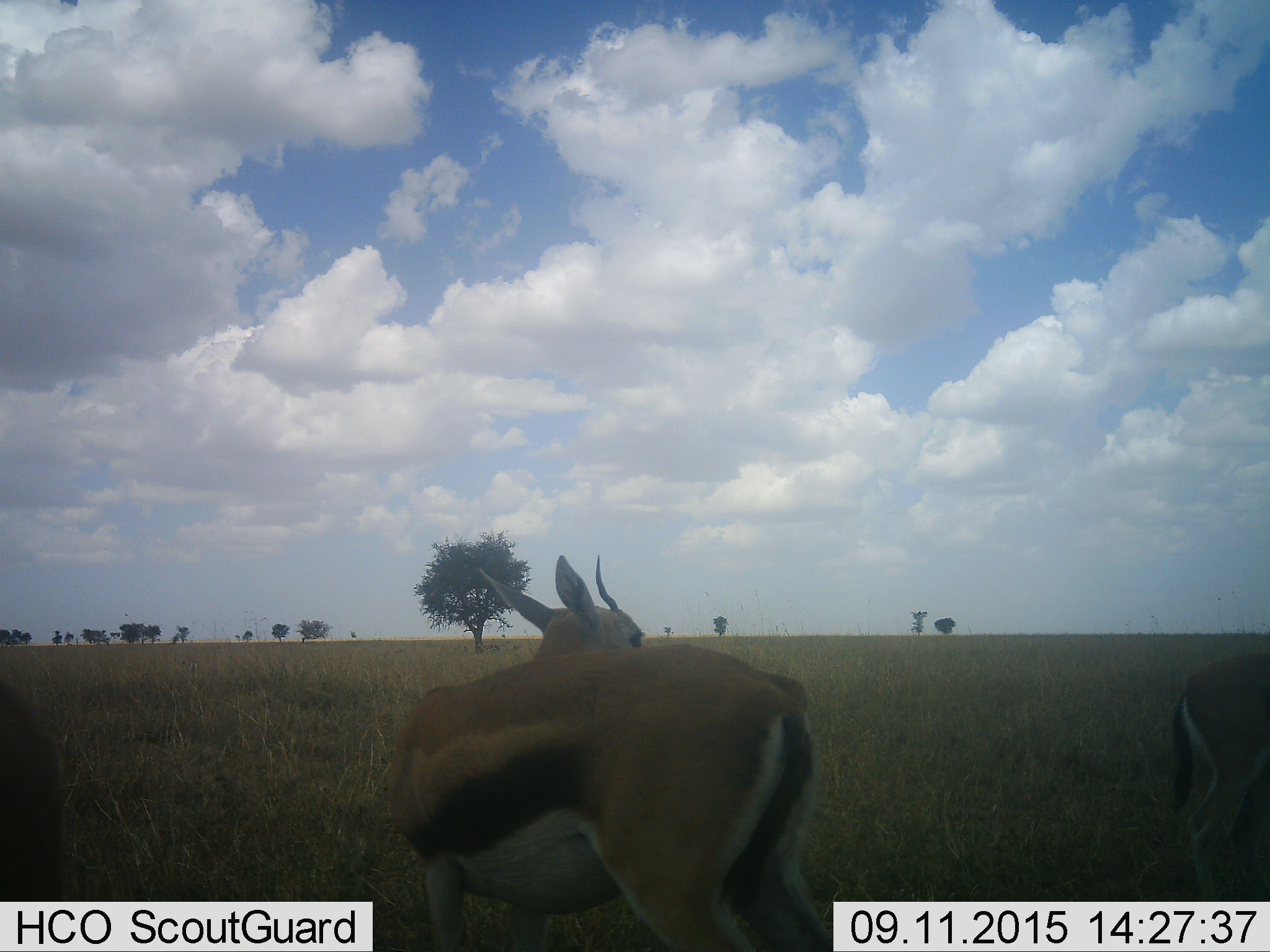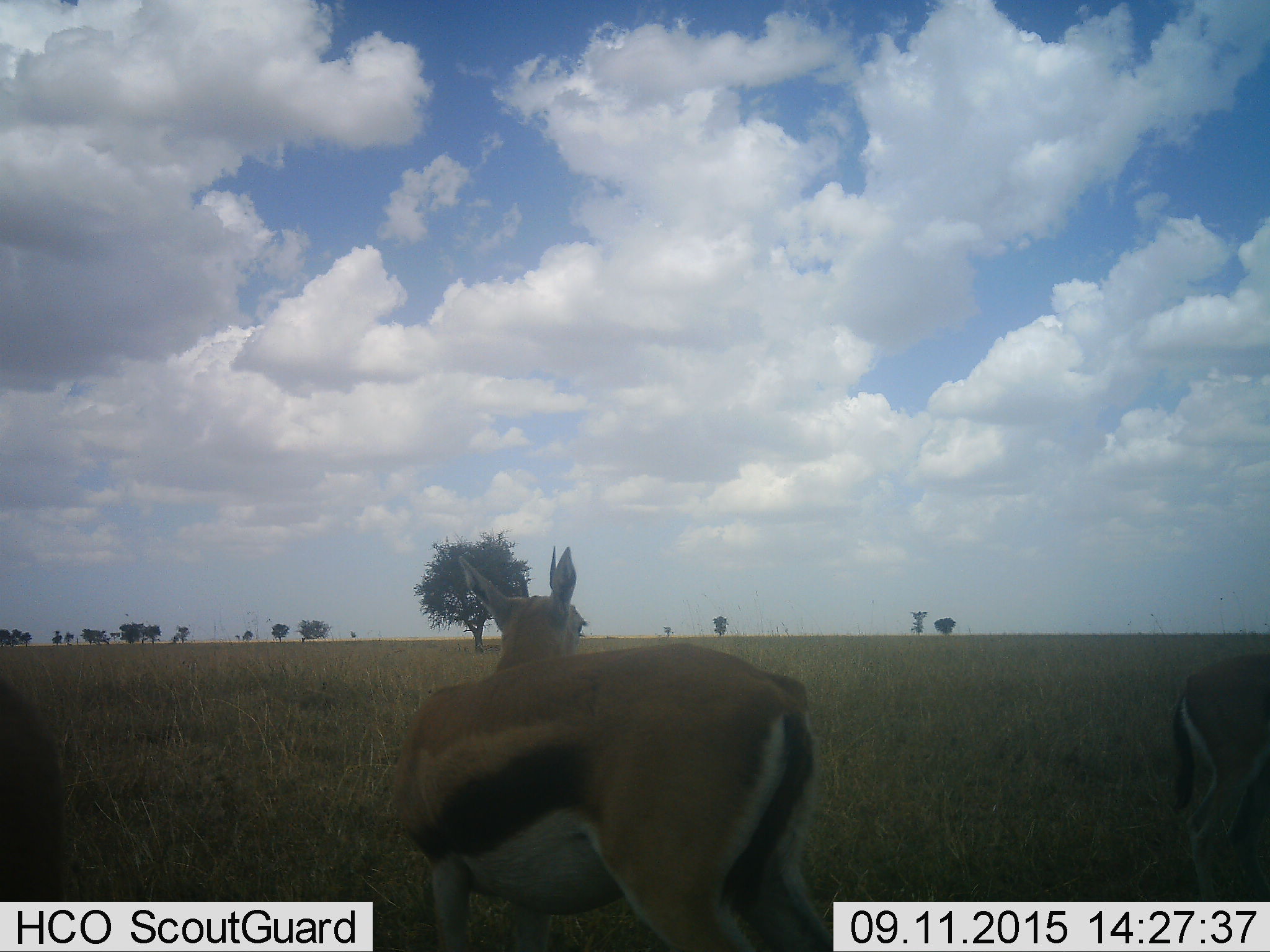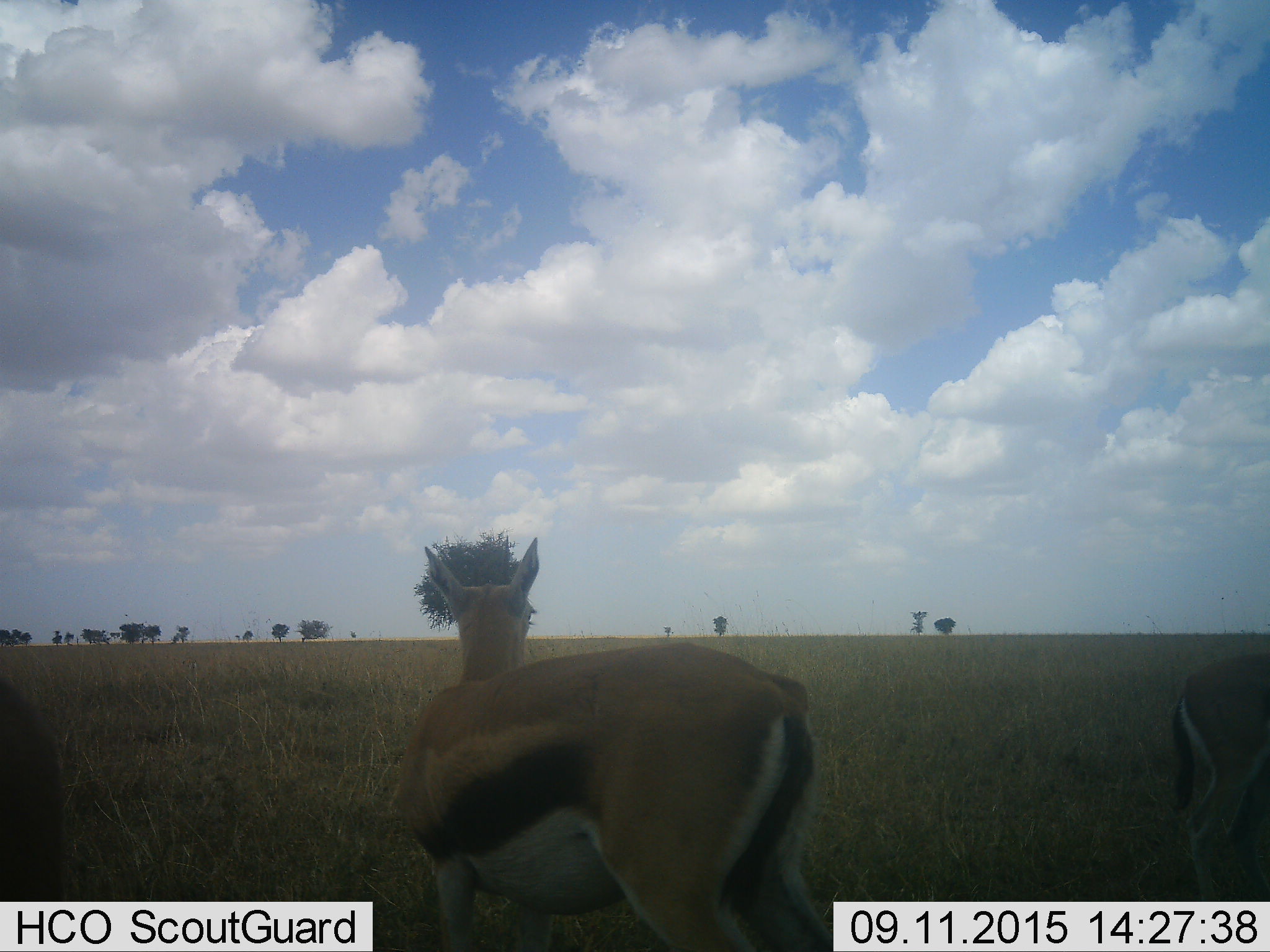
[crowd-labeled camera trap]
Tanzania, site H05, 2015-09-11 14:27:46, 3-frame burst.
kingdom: Animalia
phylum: Chordata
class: Mammalia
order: Artiodactyla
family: Bovidae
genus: Eudorcas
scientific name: Eudorcas thomsonii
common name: thomson's gazelle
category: gazellethomsons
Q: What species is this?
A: Gazellethomsons (thomson's gazelle) (Eudorcas thomsonii).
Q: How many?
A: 2.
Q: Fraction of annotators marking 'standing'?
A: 100%.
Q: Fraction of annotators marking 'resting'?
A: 12%.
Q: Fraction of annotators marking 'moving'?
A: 25%.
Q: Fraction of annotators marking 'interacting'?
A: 0%.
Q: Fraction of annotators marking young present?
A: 0%.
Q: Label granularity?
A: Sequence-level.